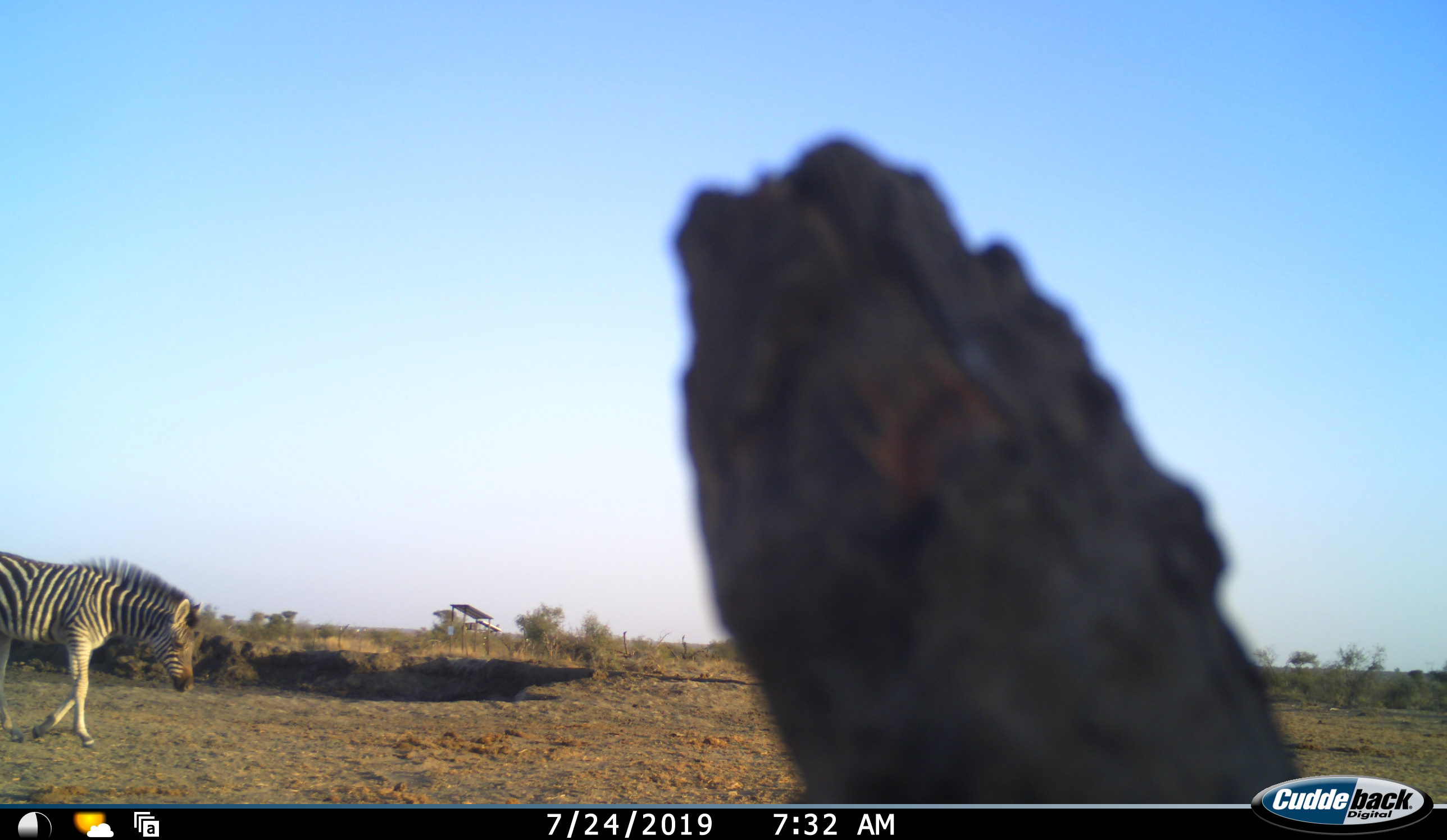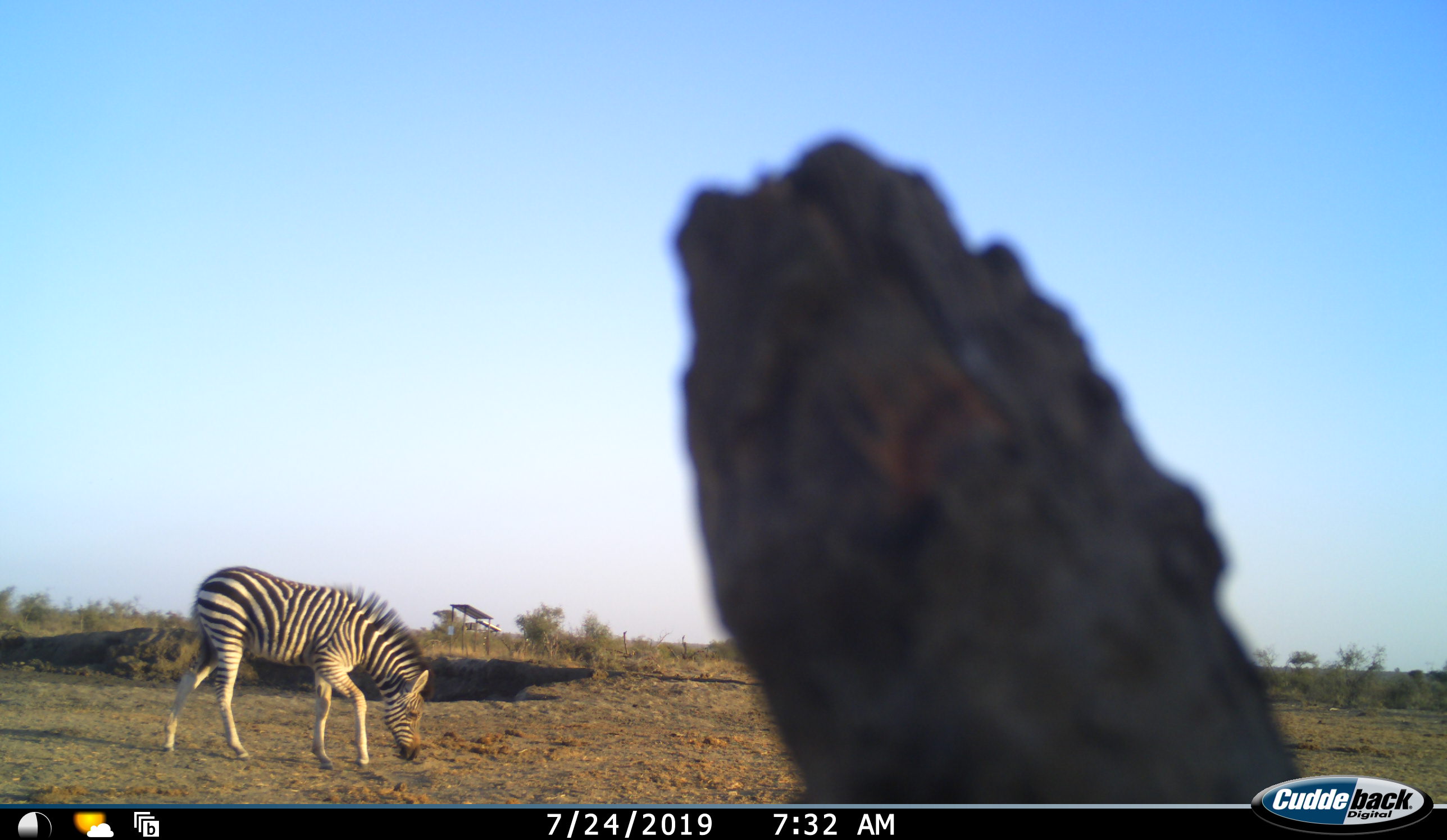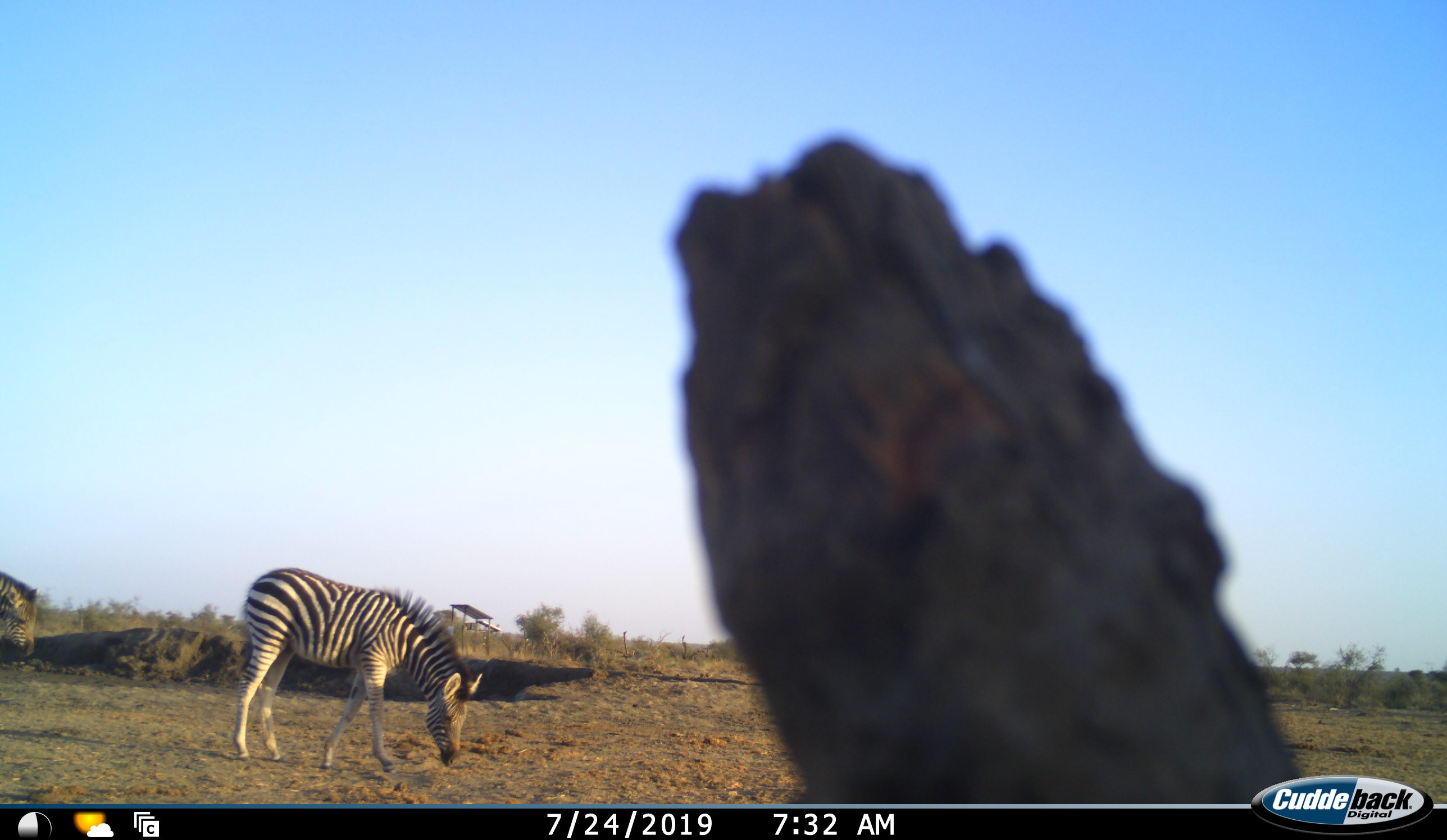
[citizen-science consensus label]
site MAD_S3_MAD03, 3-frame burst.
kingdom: Animalia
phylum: Chordata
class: Mammalia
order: Perissodactyla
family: Equidae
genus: Equus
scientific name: Equus quagga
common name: plains zebra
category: zebraplains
Zebraplains (plains zebra) (Equus quagga), count 2. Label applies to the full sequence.